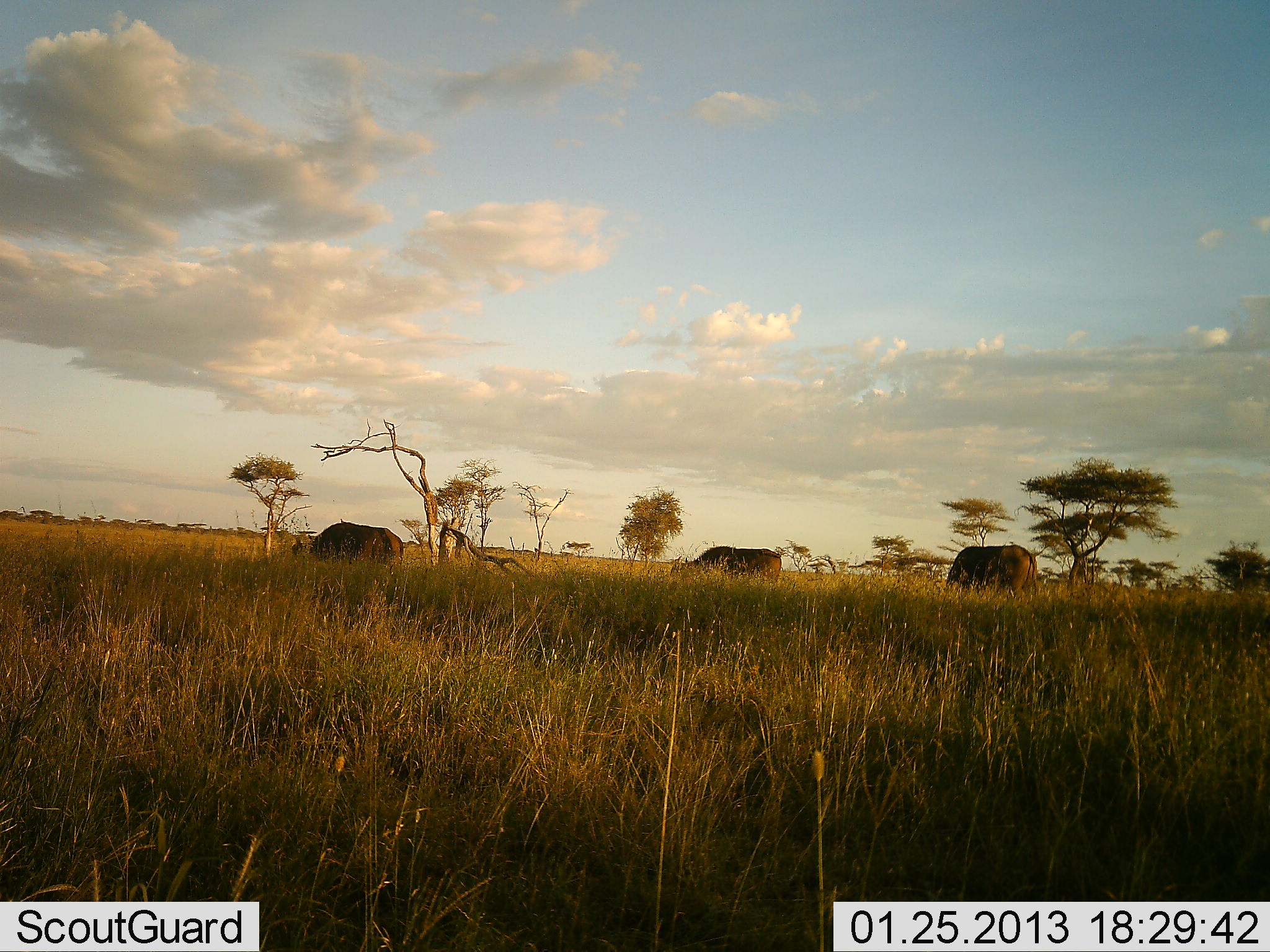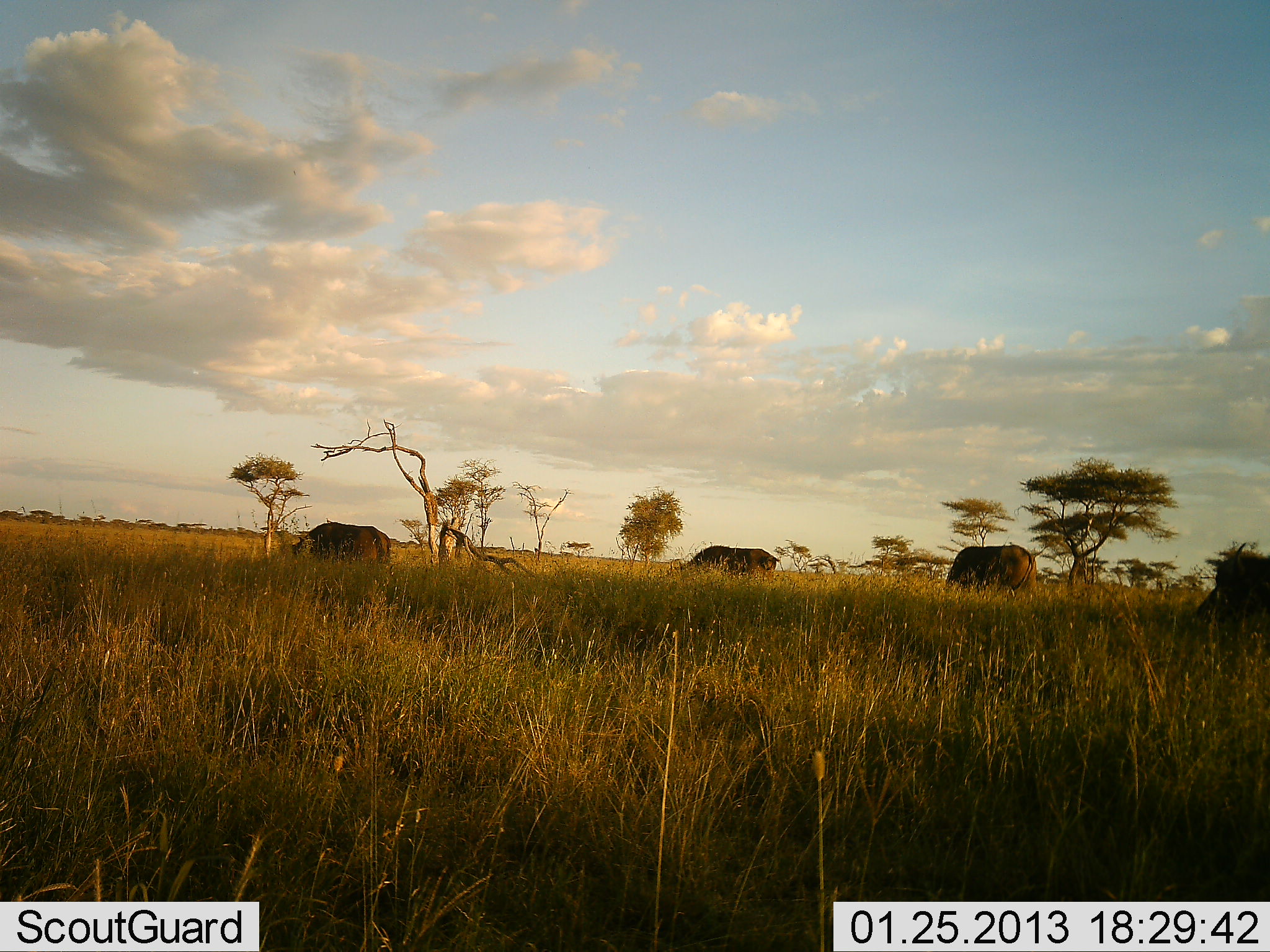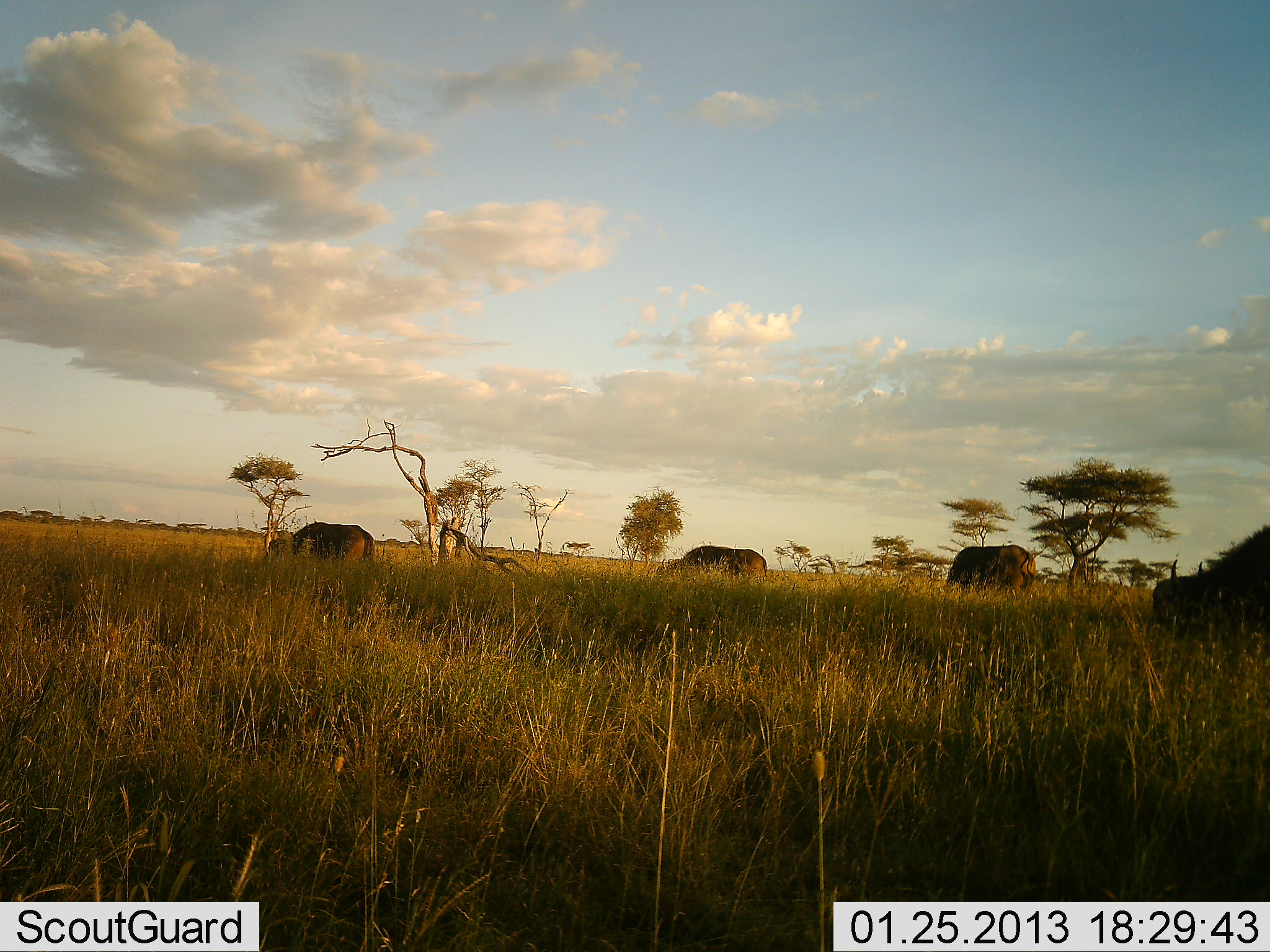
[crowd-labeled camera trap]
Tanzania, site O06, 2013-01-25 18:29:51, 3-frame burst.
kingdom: Animalia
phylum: Chordata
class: Mammalia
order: Artiodactyla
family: Bovidae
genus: Syncerus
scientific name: Syncerus caffer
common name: cape buffalo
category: buffalo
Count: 4.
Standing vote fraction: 25%.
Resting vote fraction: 0%.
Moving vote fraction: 42%.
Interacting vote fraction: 0%.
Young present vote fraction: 0%.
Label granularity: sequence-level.